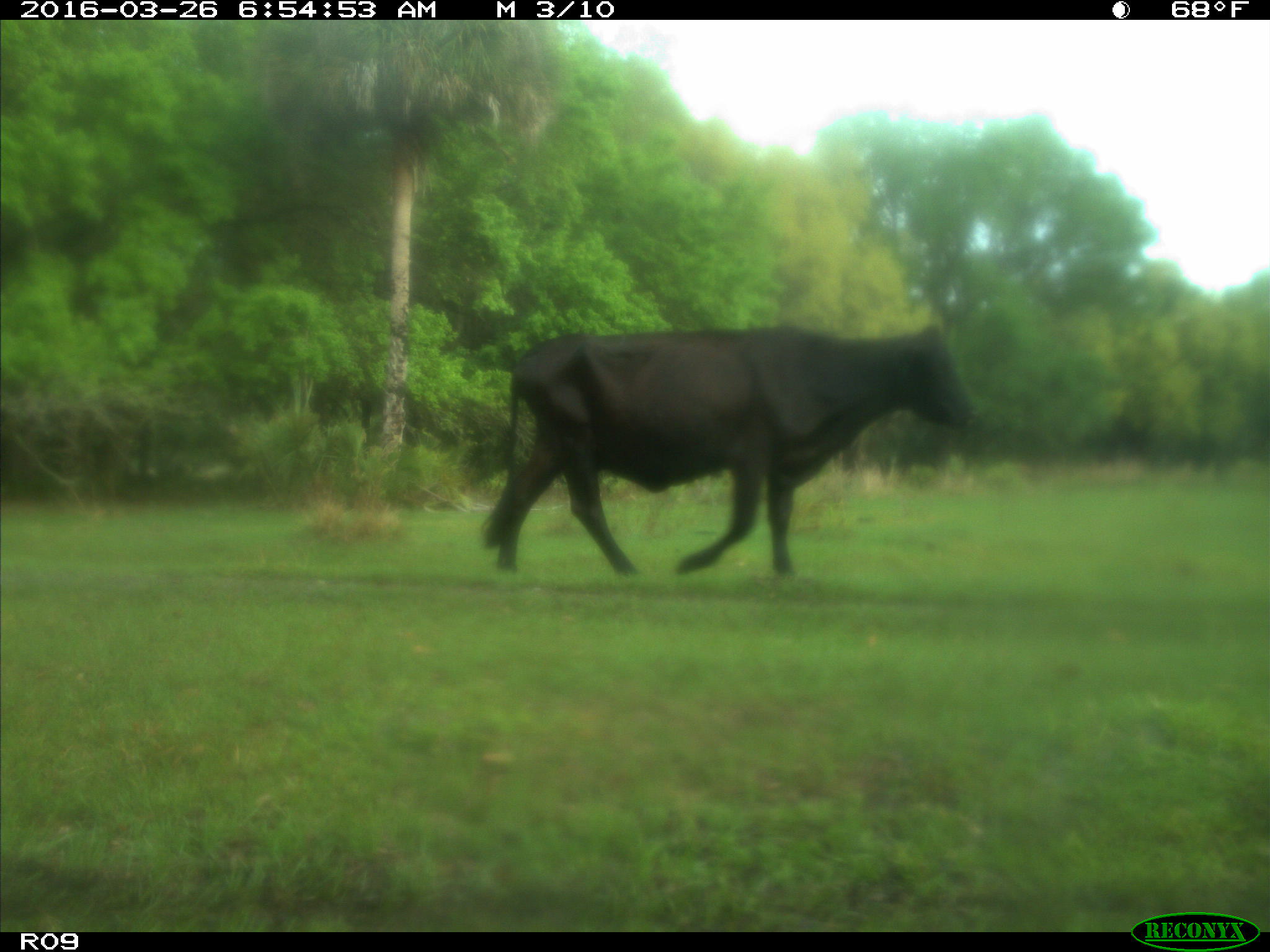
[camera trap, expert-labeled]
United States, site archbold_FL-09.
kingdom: Animalia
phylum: Chordata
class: Mammalia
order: Artiodactyla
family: Bovidae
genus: Bos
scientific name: Bos taurus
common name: domestic cow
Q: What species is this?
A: Bos taurus (domestic cow).